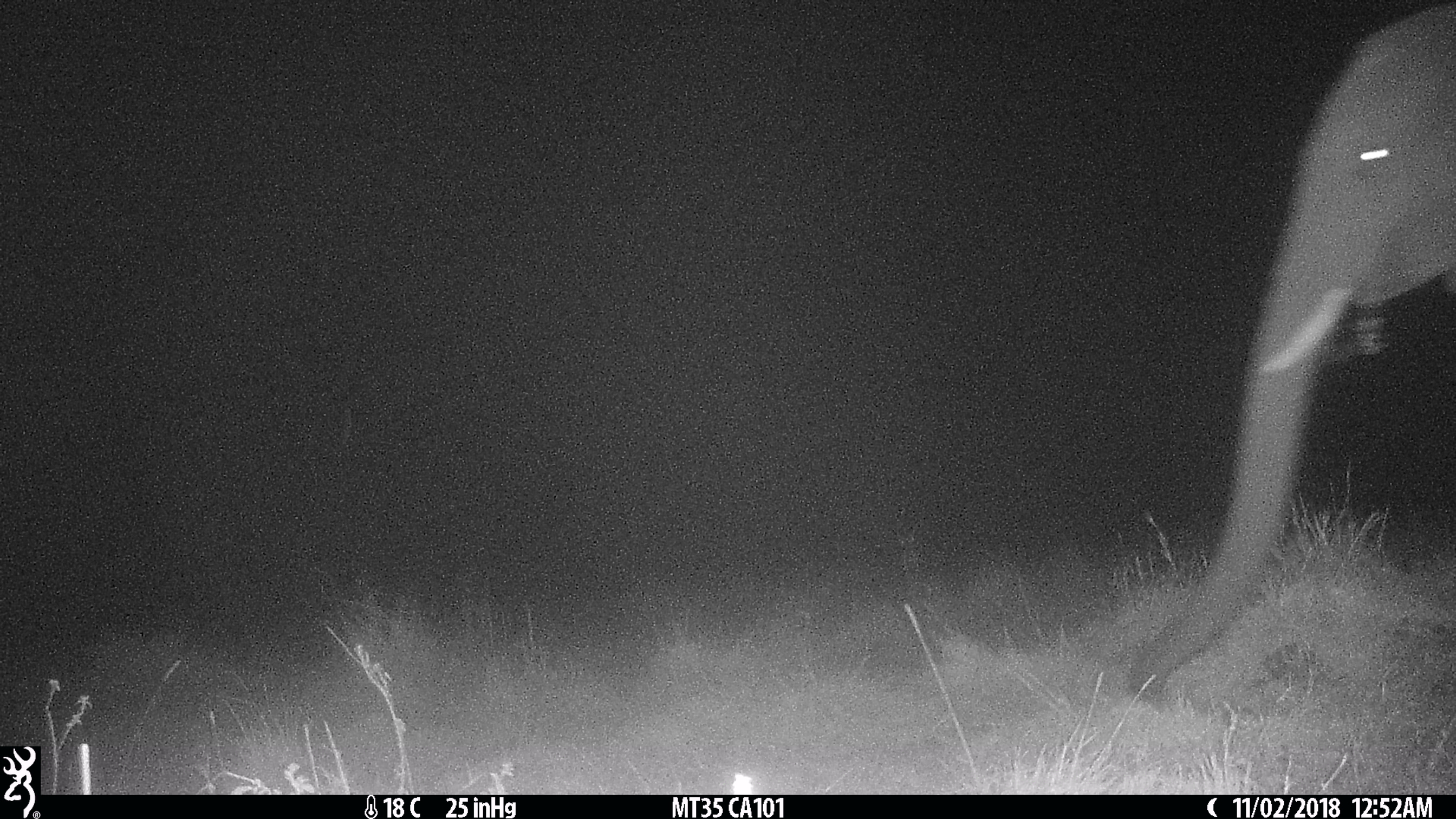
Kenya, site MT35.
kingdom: Animalia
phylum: Chordata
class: Mammalia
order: Proboscidea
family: Elephantidae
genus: Loxodonta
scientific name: Loxodonta africana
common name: elephant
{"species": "elephant (Loxodonta africana)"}